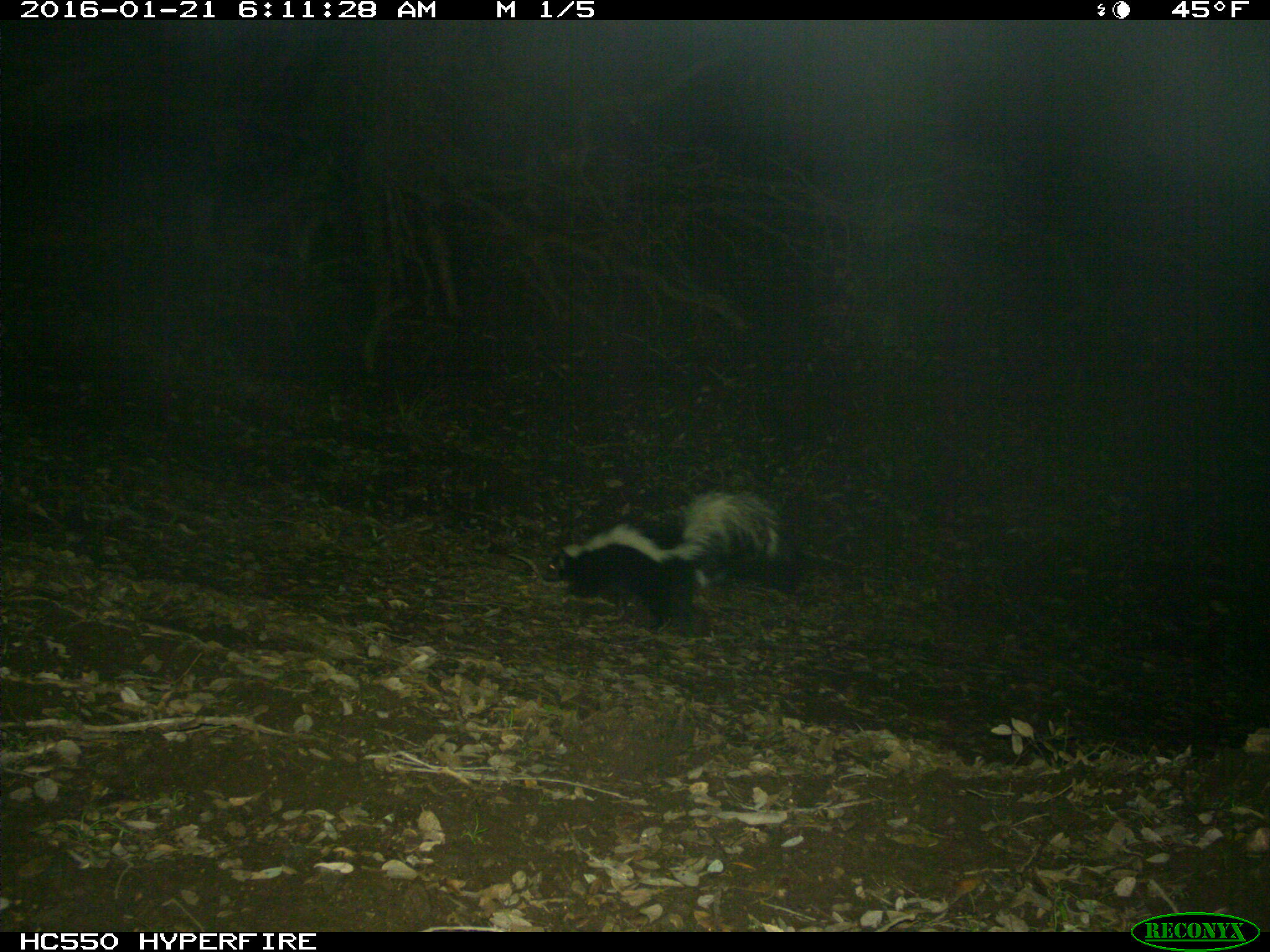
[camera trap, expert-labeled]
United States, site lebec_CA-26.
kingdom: Animalia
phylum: Chordata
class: Mammalia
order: Carnivora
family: Mephitidae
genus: Mephitis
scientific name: Mephitis mephitis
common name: striped skunk